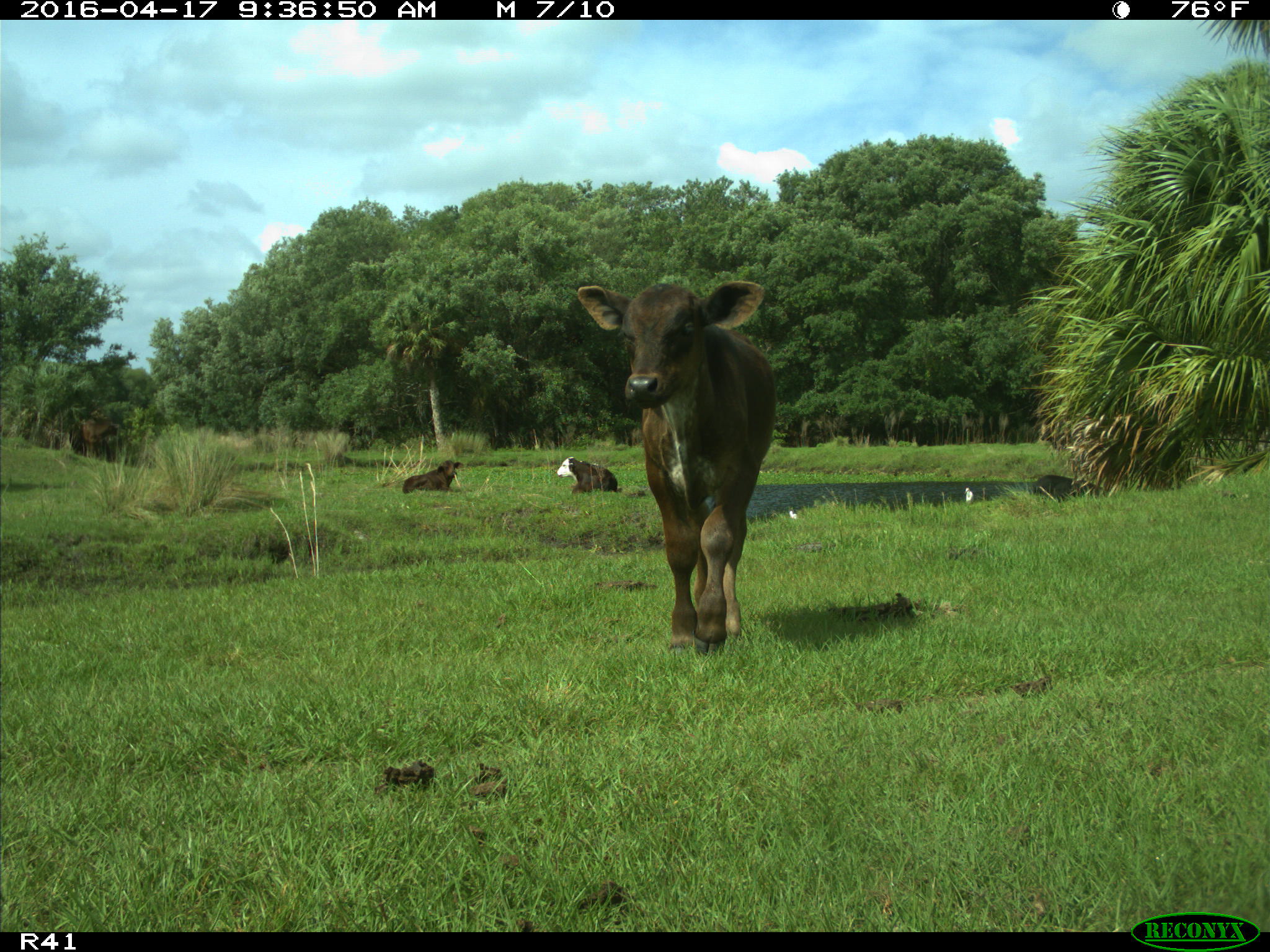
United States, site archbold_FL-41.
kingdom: Animalia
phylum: Chordata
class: Mammalia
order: Artiodactyla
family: Bovidae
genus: Bos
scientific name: Bos taurus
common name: domestic cow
Bos taurus (domestic cow).